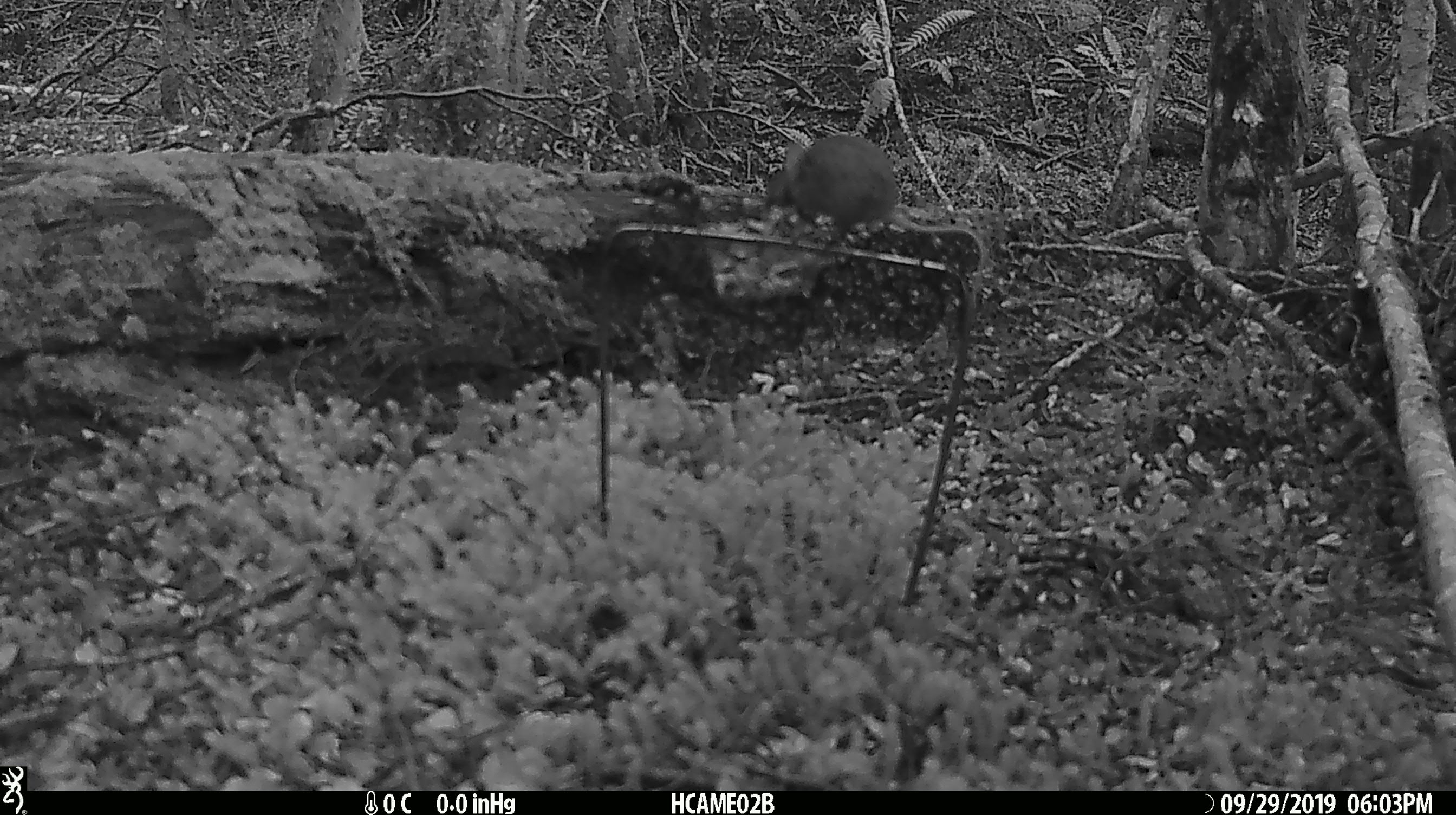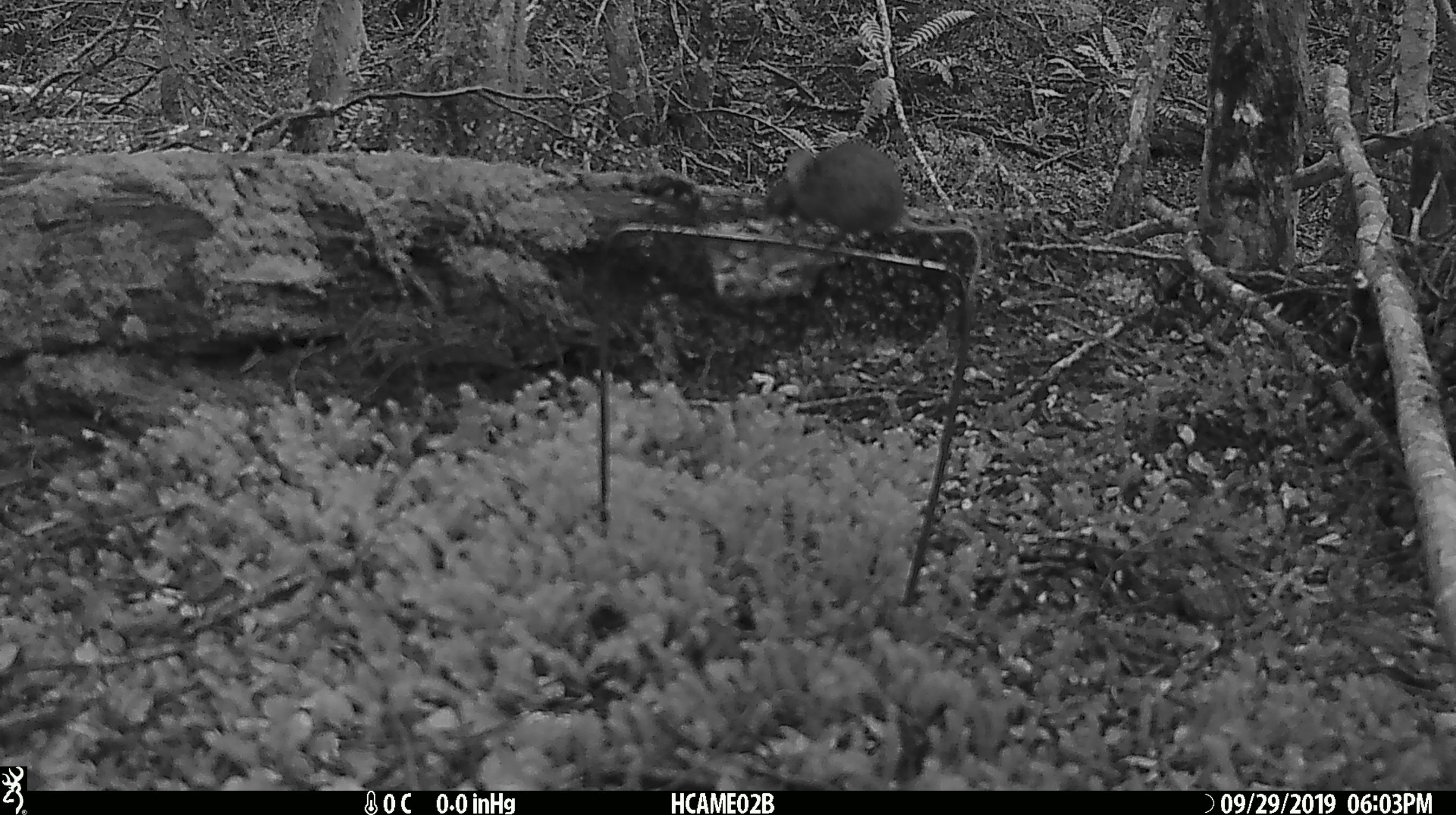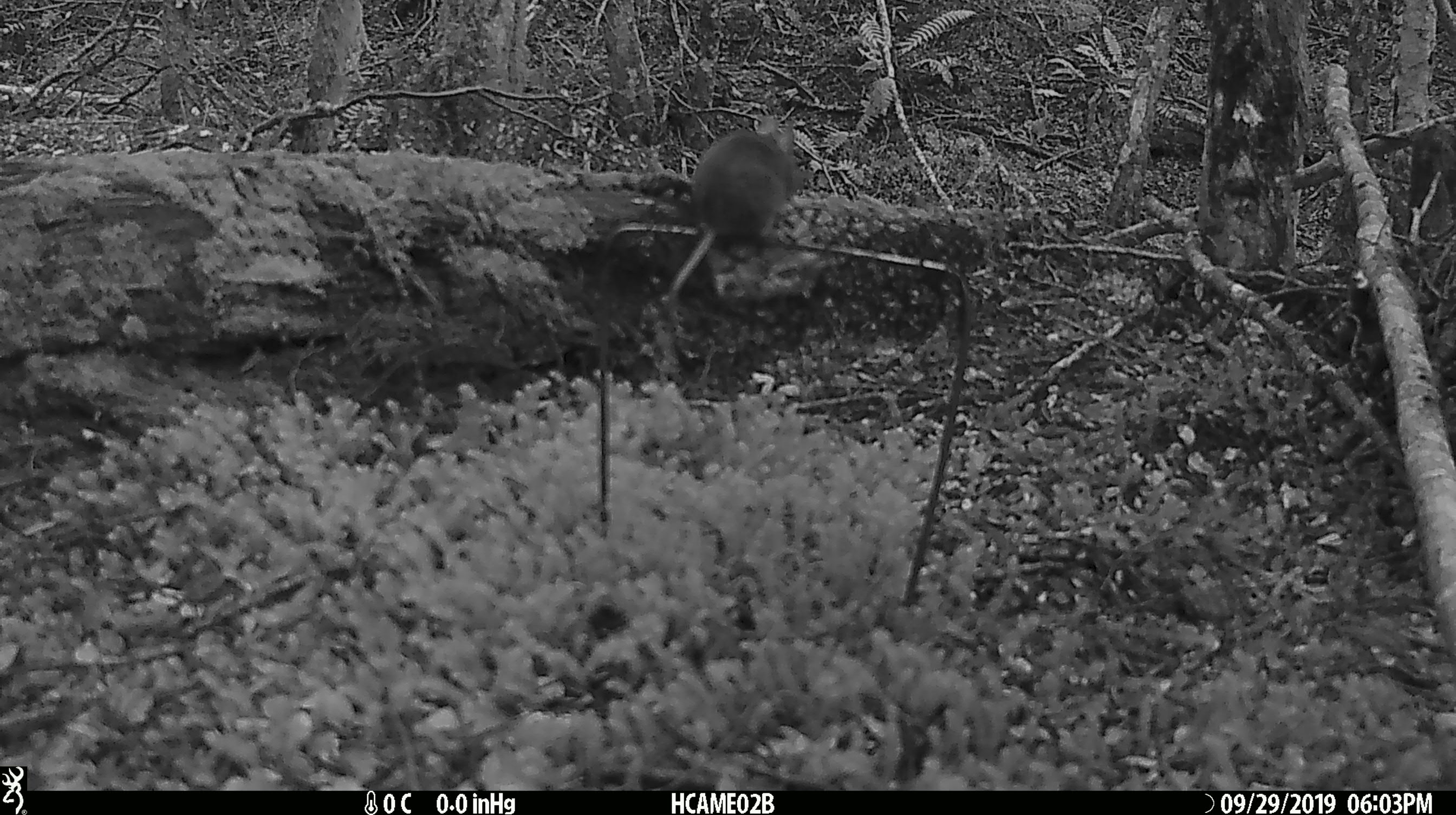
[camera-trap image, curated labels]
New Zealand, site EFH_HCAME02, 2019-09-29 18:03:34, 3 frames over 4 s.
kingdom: Animalia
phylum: Chordata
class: Mammalia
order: Rodentia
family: Muridae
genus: Mus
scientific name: Mus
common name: mouse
Mouse (Mus).